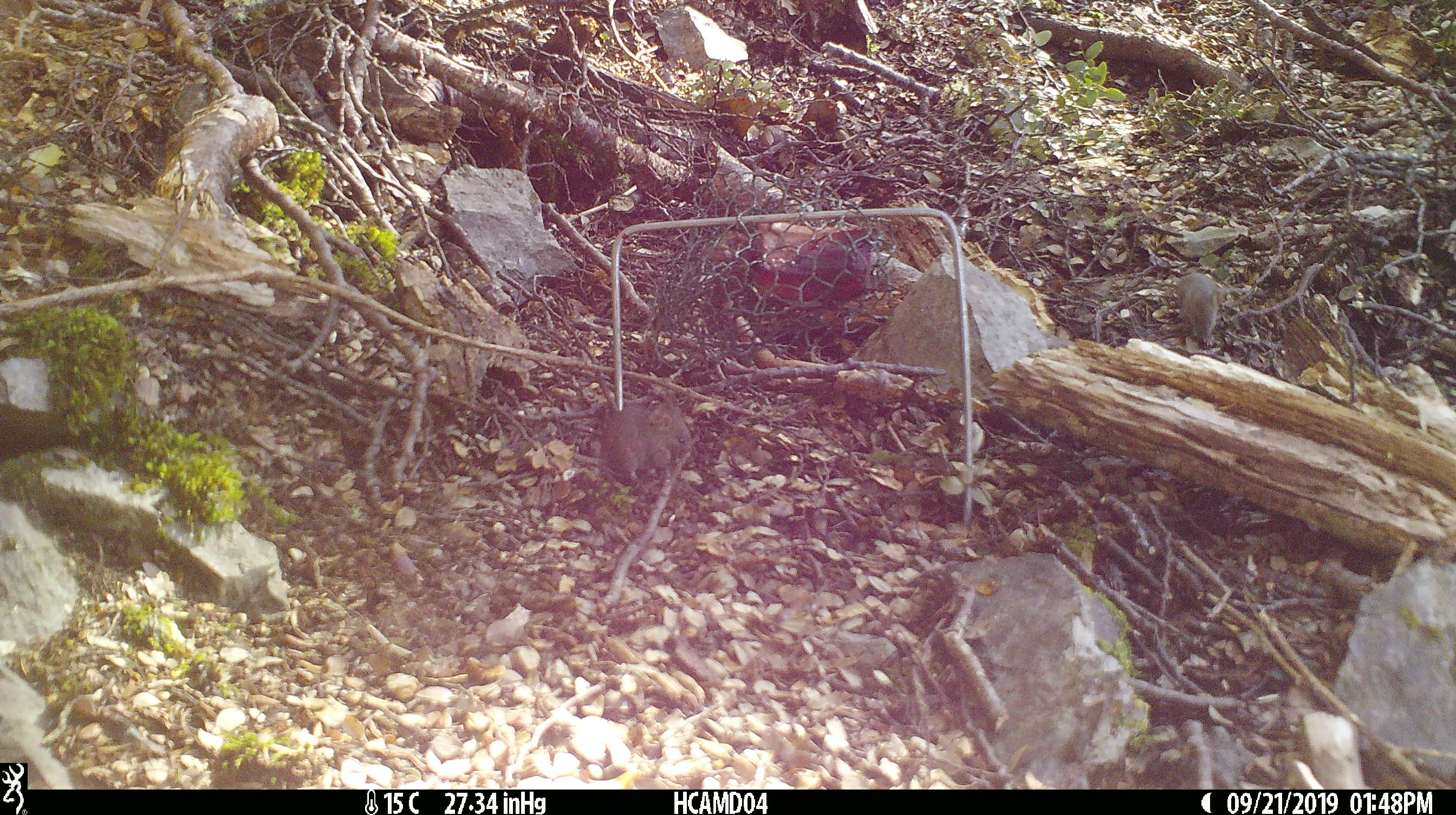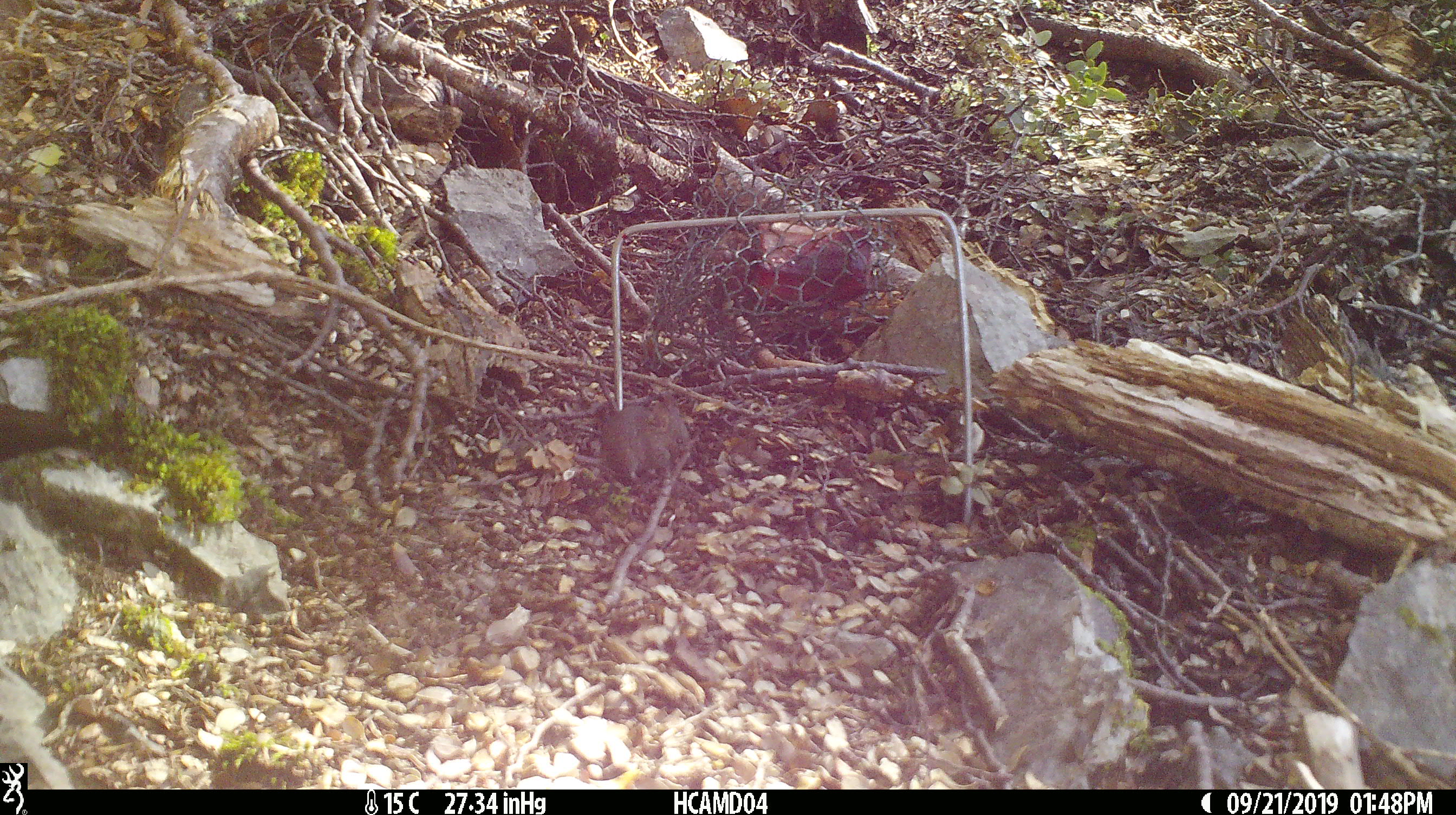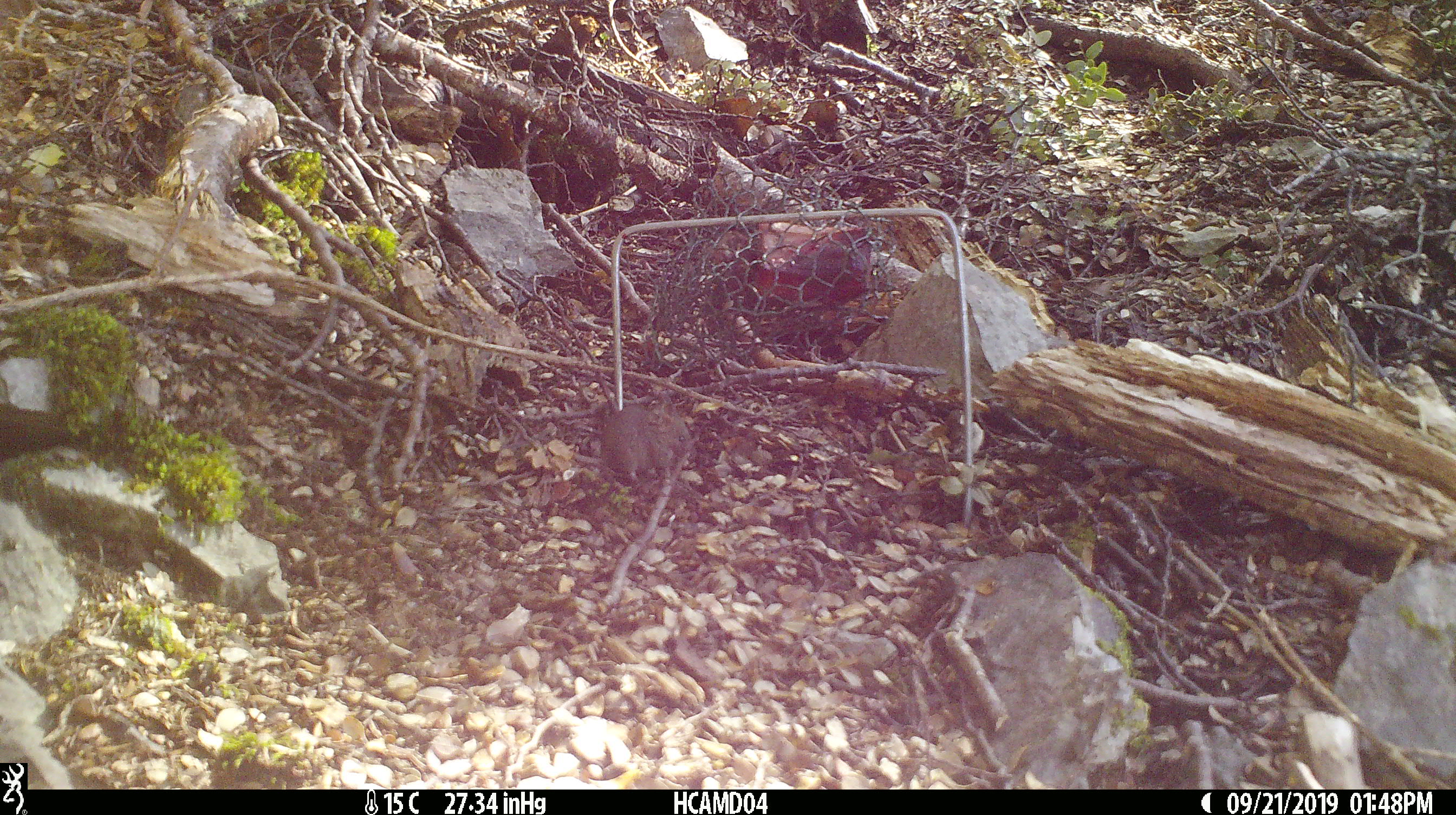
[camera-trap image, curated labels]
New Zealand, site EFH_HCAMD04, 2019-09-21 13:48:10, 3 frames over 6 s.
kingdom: Animalia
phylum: Chordata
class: Mammalia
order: Rodentia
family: Muridae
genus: Mus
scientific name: Mus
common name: mouse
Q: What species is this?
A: Mouse (Mus).